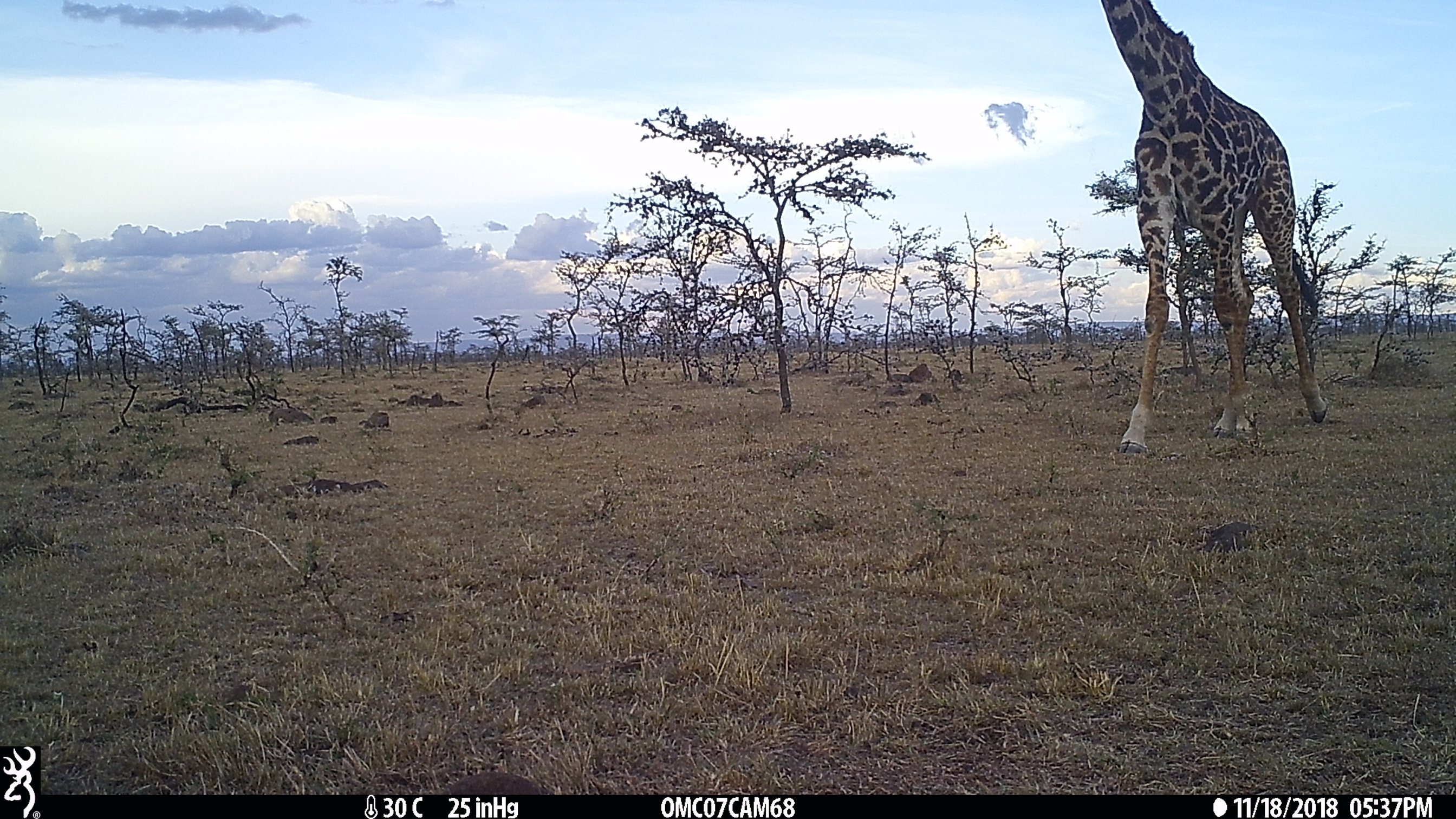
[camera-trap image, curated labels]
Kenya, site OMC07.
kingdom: Animalia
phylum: Chordata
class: Mammalia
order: Artiodactyla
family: Giraffidae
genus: Giraffa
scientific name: Giraffa camelopardalis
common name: northern giraffe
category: giraffe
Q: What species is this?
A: Giraffe (northern giraffe) (Giraffa camelopardalis).